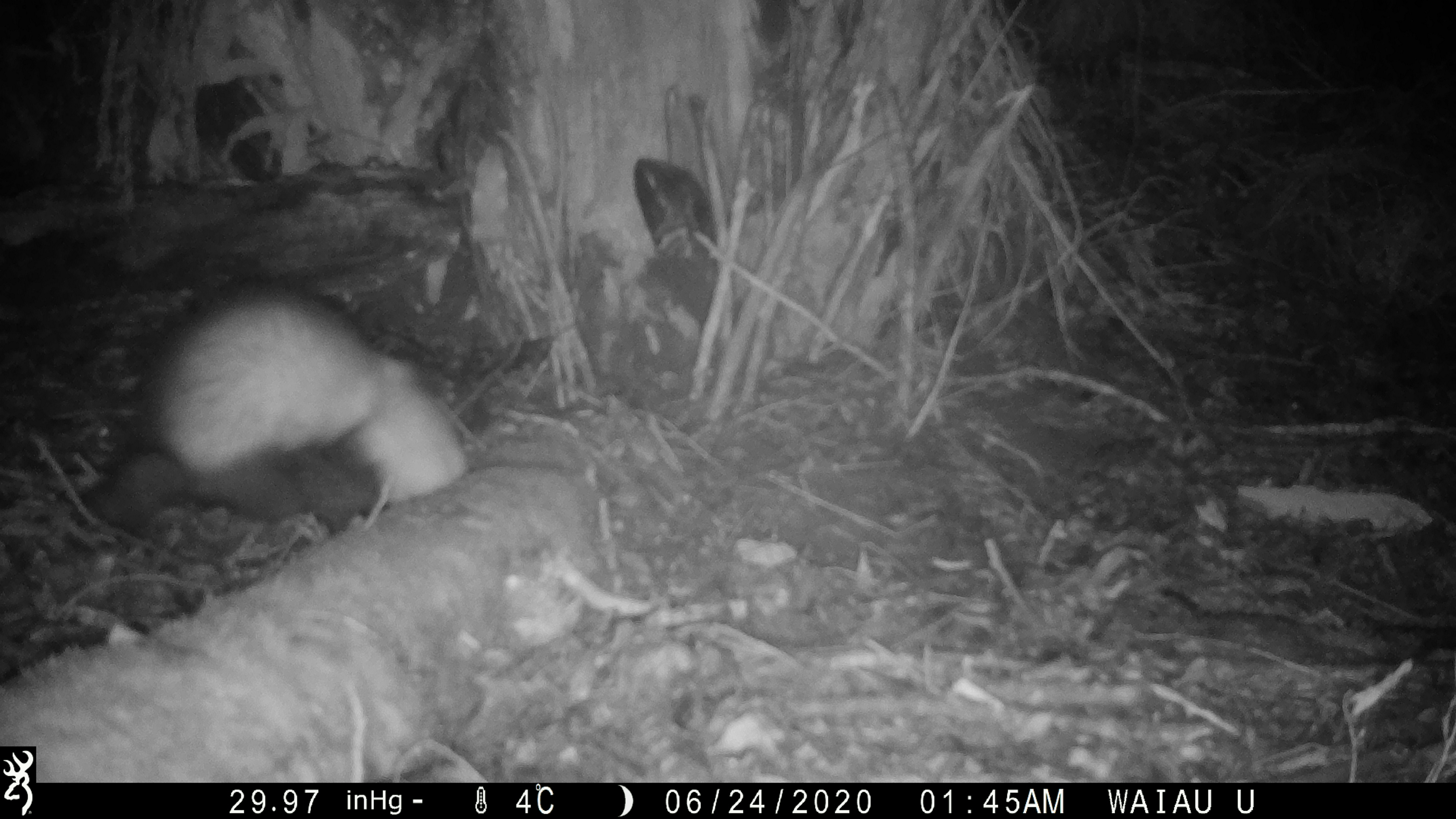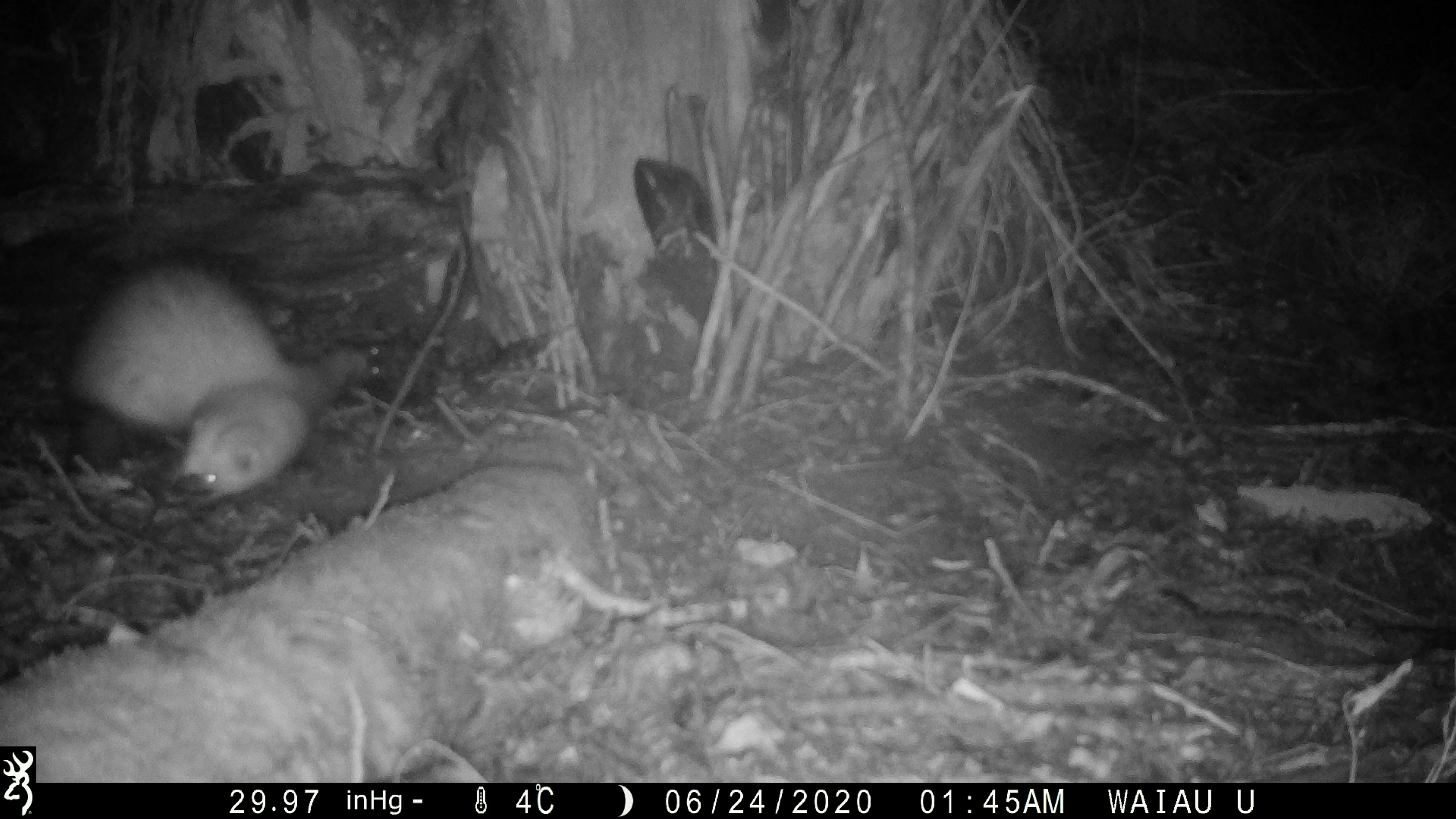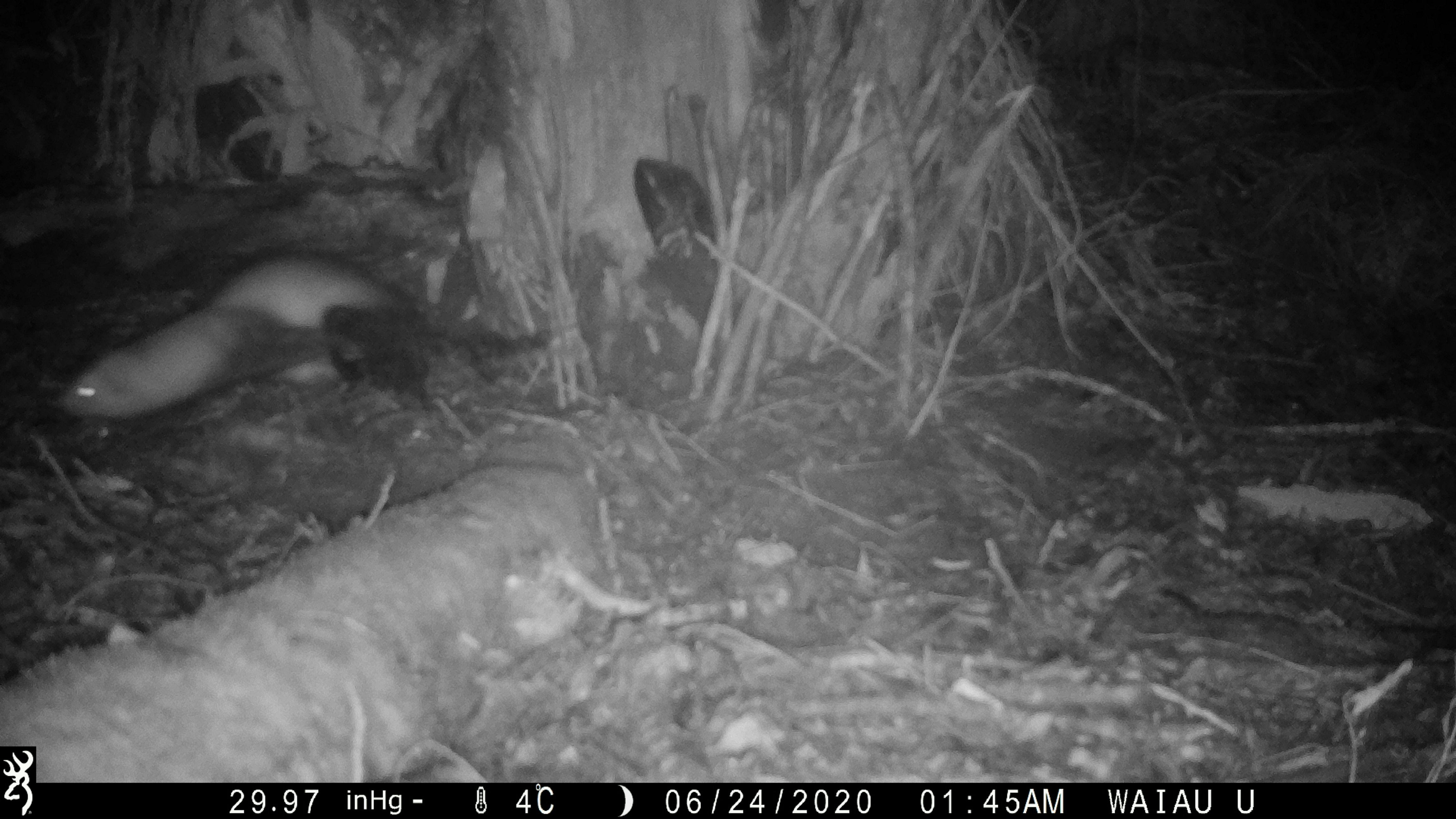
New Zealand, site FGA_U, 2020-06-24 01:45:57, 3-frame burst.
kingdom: Animalia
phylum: Chordata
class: Mammalia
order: Carnivora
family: Mustelidae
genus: Mustela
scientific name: Mustela furo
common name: ferret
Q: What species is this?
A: Ferret (Mustela furo).